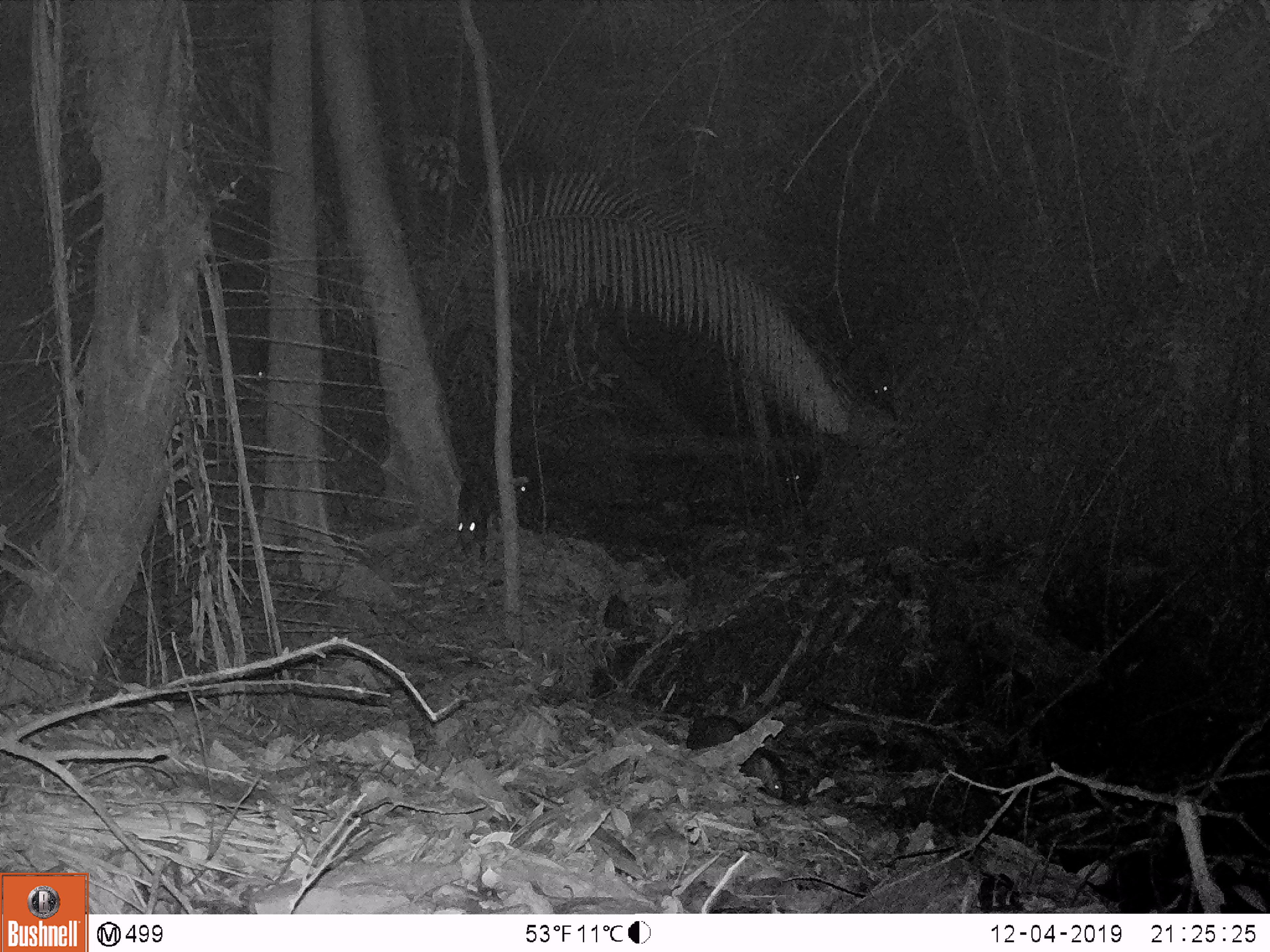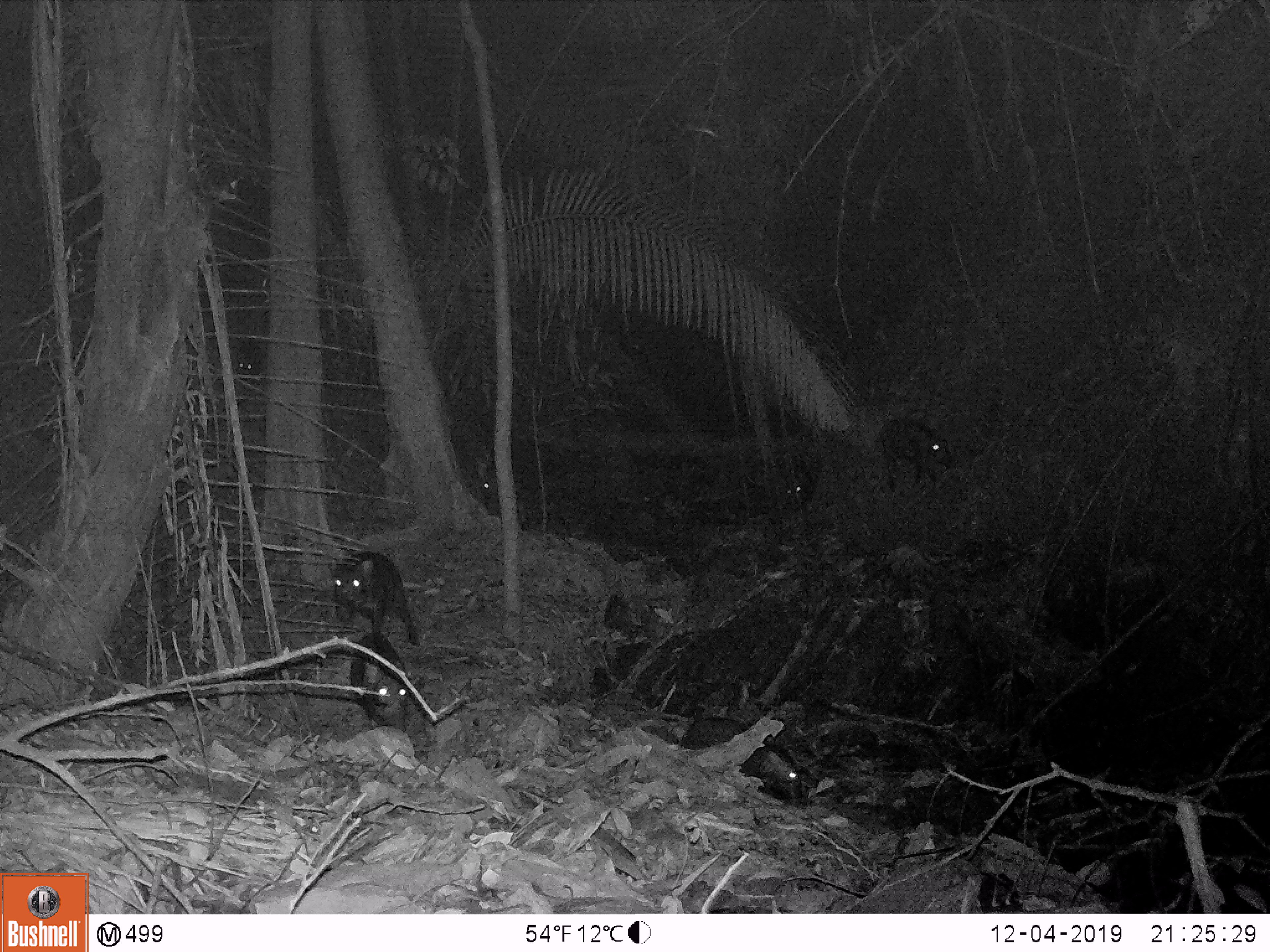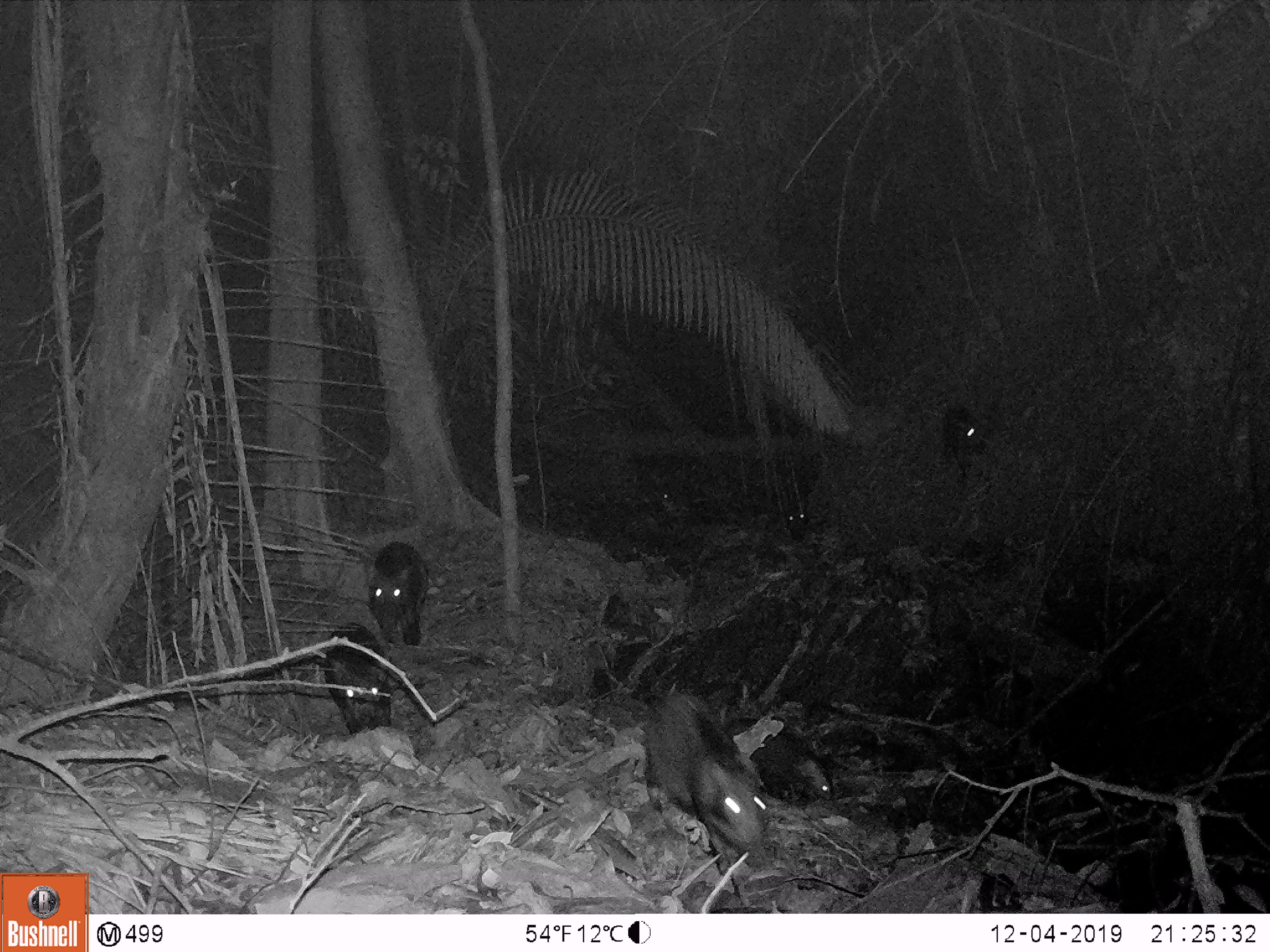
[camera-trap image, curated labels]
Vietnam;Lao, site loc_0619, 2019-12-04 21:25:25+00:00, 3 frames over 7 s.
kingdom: Animalia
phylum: Chordata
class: Mammalia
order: Artiodactyla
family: Suidae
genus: Sus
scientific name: Sus scrofa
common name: eurasian wild pig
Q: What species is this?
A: Eurasian wild pig (Sus scrofa).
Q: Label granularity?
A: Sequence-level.